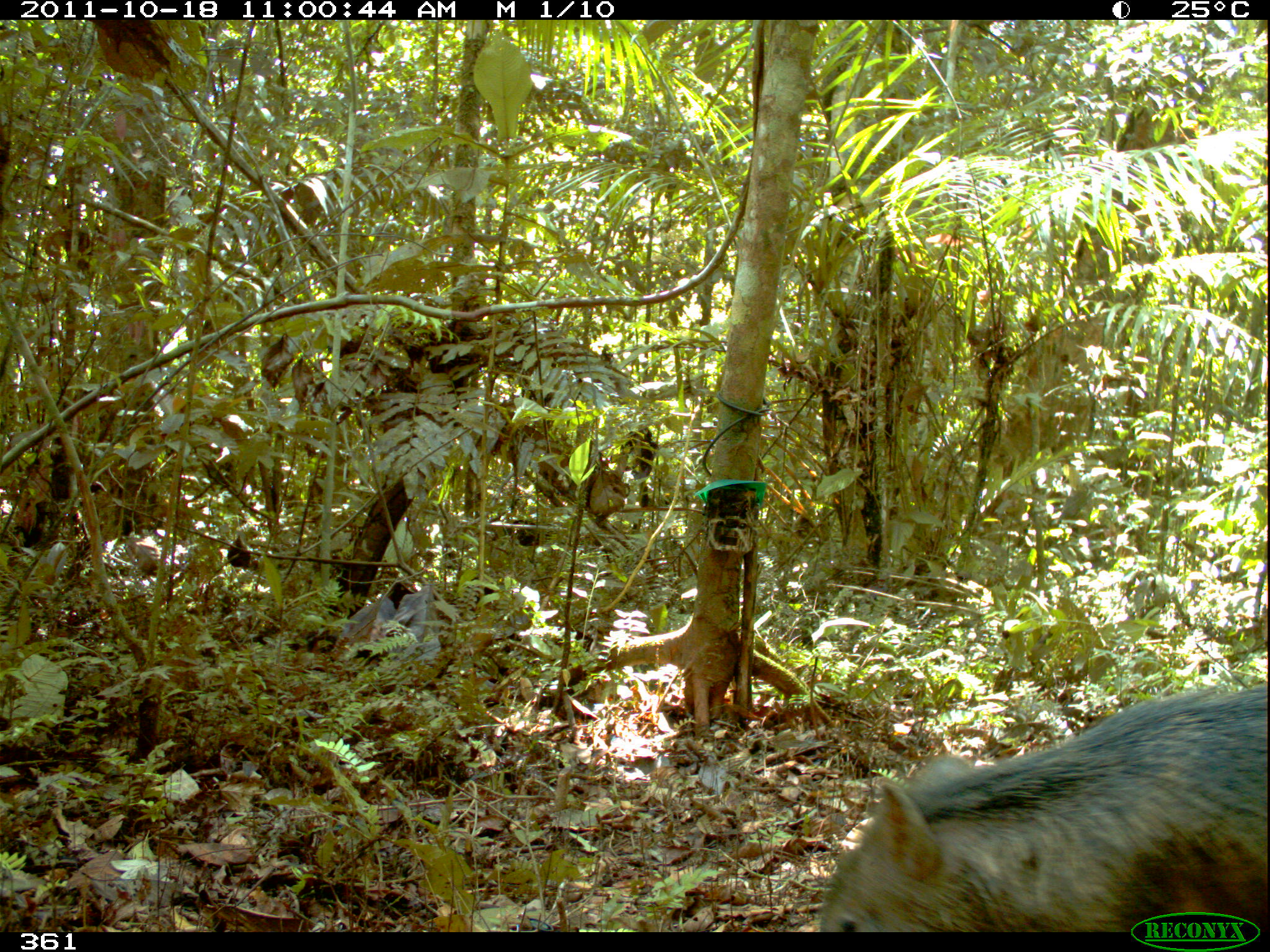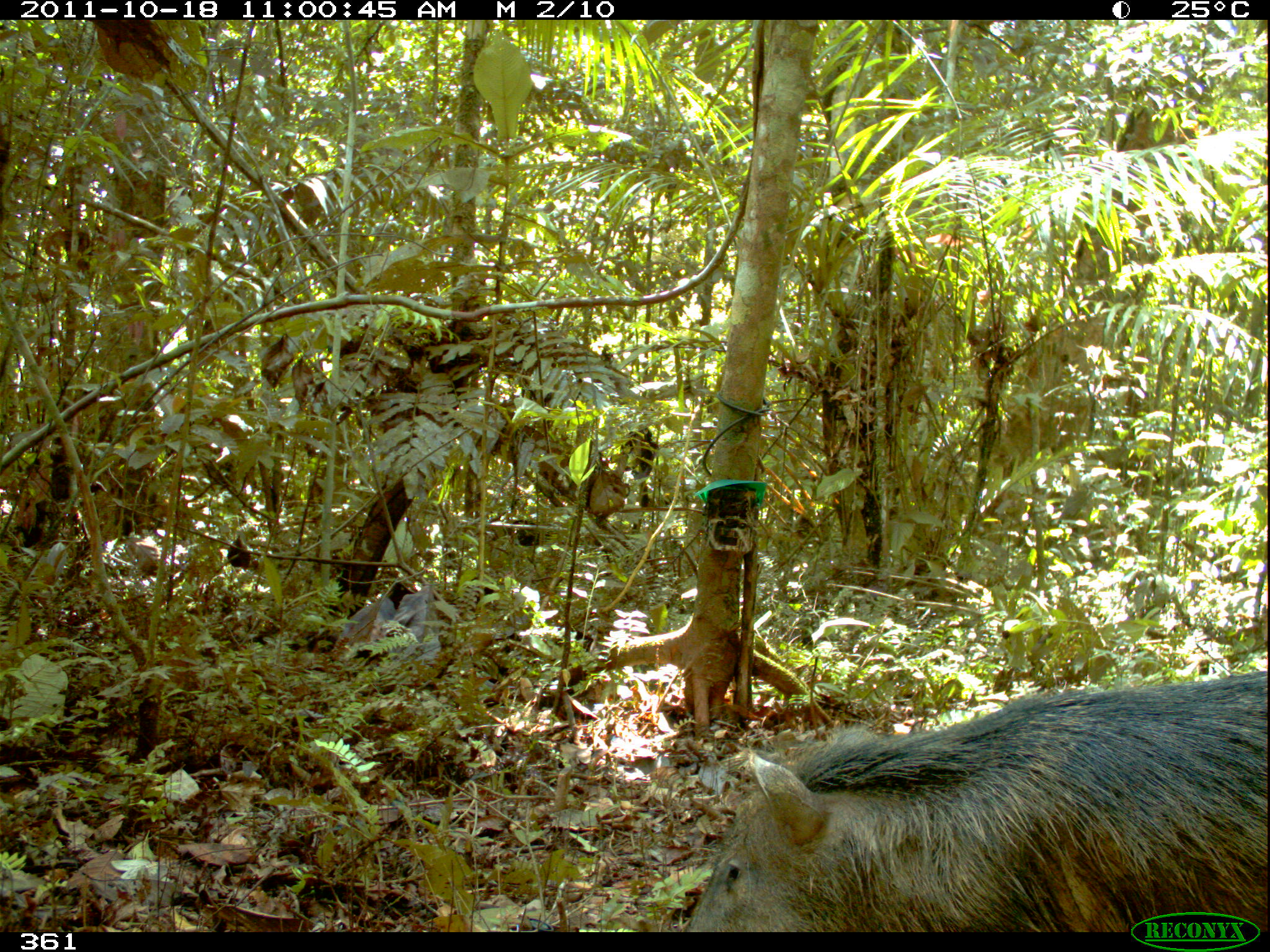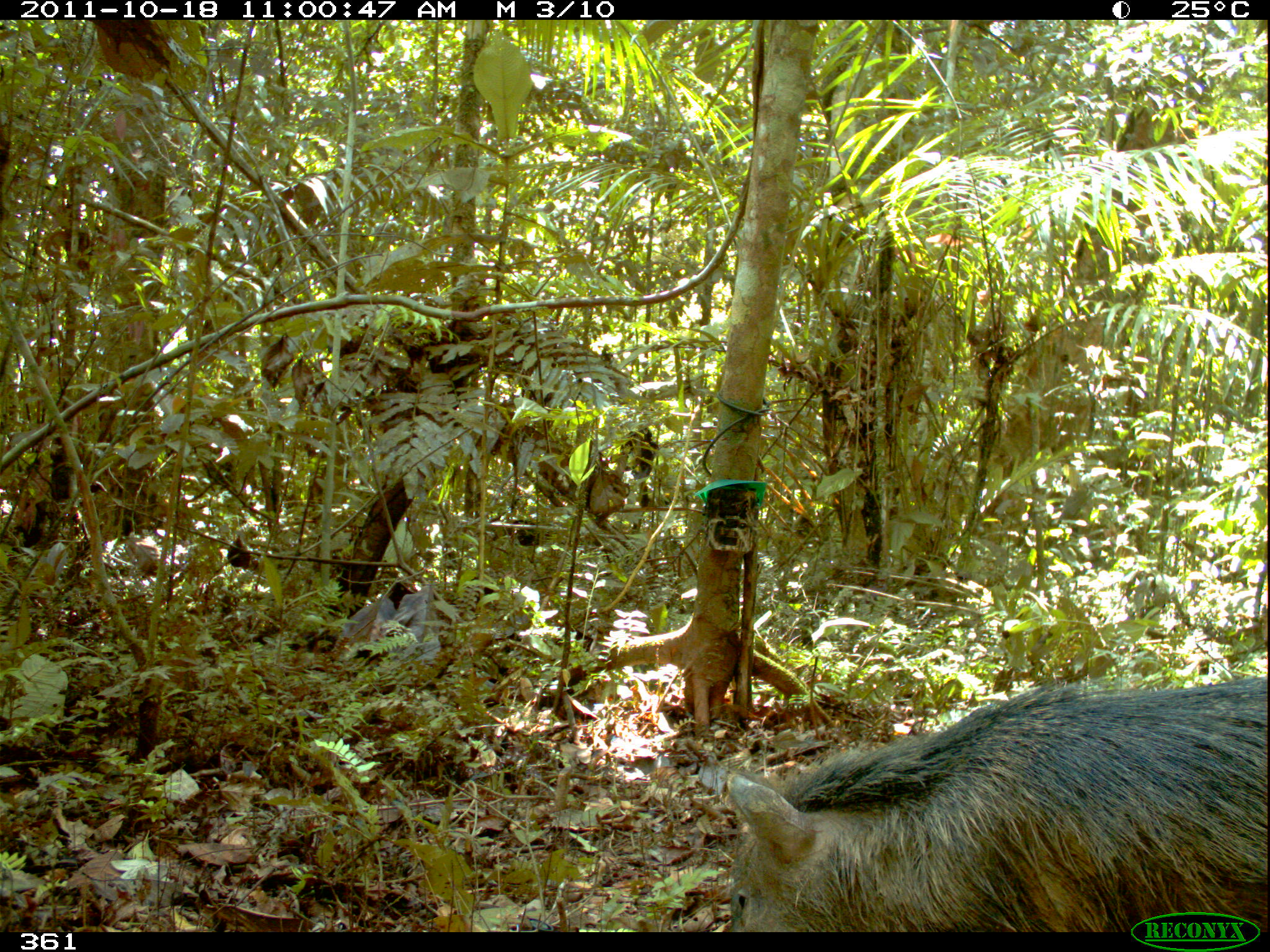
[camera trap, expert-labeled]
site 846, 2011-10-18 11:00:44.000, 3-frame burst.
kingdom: Animalia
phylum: Chordata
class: Mammalia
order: Artiodactyla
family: Tayassuidae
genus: Pecari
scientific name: Pecari tajacu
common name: collared peccary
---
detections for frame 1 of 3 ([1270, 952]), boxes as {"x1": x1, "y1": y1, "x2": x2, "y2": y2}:
pecari tajacu: {"x1": 815, "y1": 680, "x2": 1267, "y2": 929}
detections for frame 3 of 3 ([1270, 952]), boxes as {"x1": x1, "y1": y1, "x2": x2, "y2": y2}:
pecari tajacu: {"x1": 720, "y1": 674, "x2": 1269, "y2": 930}